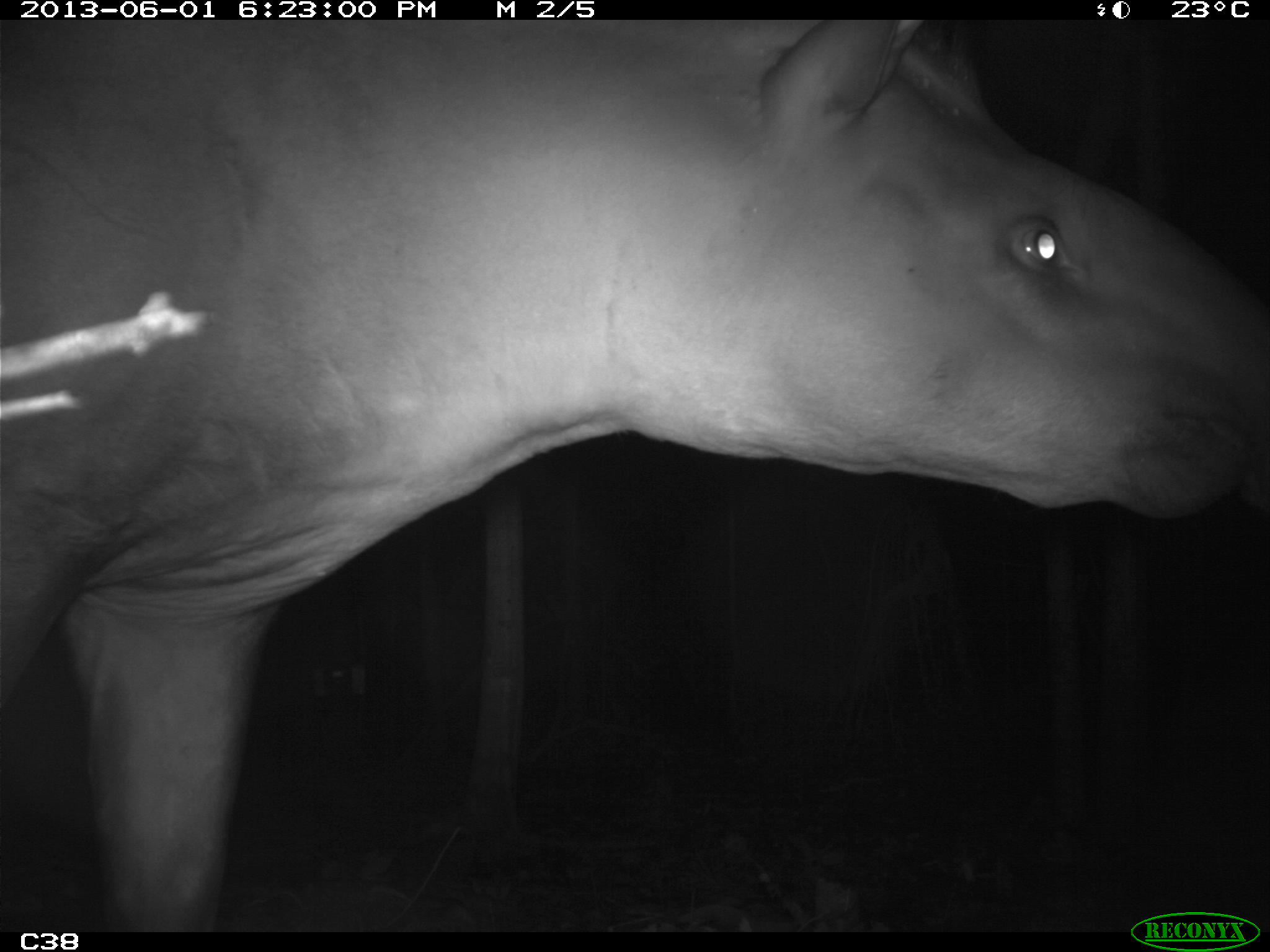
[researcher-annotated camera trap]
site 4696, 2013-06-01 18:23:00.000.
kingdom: Animalia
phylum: Chordata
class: Mammalia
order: Perissodactyla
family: Tapiridae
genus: Tapirus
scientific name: Tapirus terrestris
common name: south american tapir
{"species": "Tapirus terrestris (south american tapir)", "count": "1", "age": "adult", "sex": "male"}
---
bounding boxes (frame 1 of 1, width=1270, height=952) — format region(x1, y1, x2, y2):
tapirus terrestris: region(0, 23, 1270, 927)